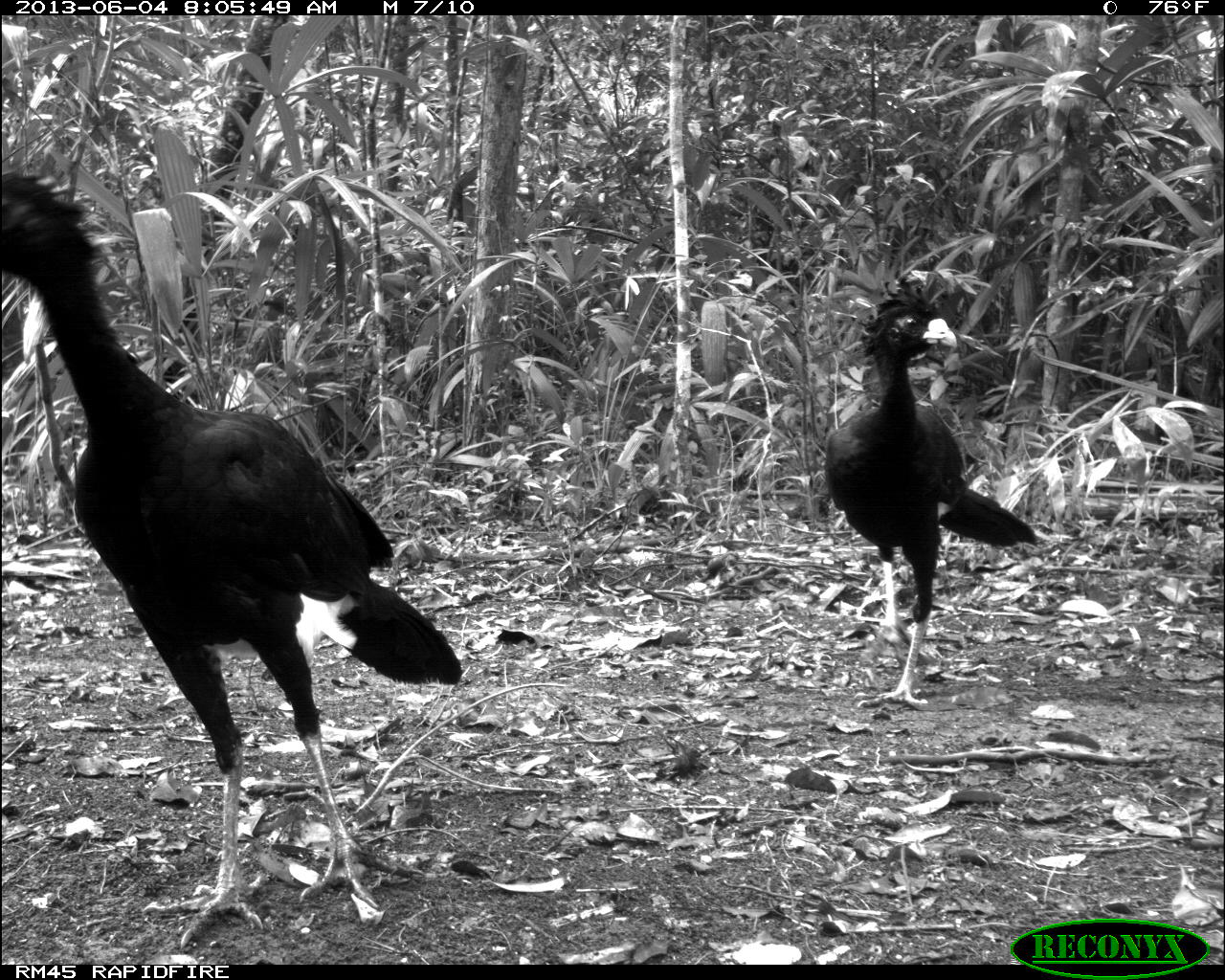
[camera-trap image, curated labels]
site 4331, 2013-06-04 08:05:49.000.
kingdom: Animalia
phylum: Chordata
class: Aves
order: Galliformes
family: Cracidae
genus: Crax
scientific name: Crax rubra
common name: great curassow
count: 6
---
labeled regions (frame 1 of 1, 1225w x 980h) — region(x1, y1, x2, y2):
crax rubra: region(0, 166, 463, 945); region(821, 277, 1038, 710)